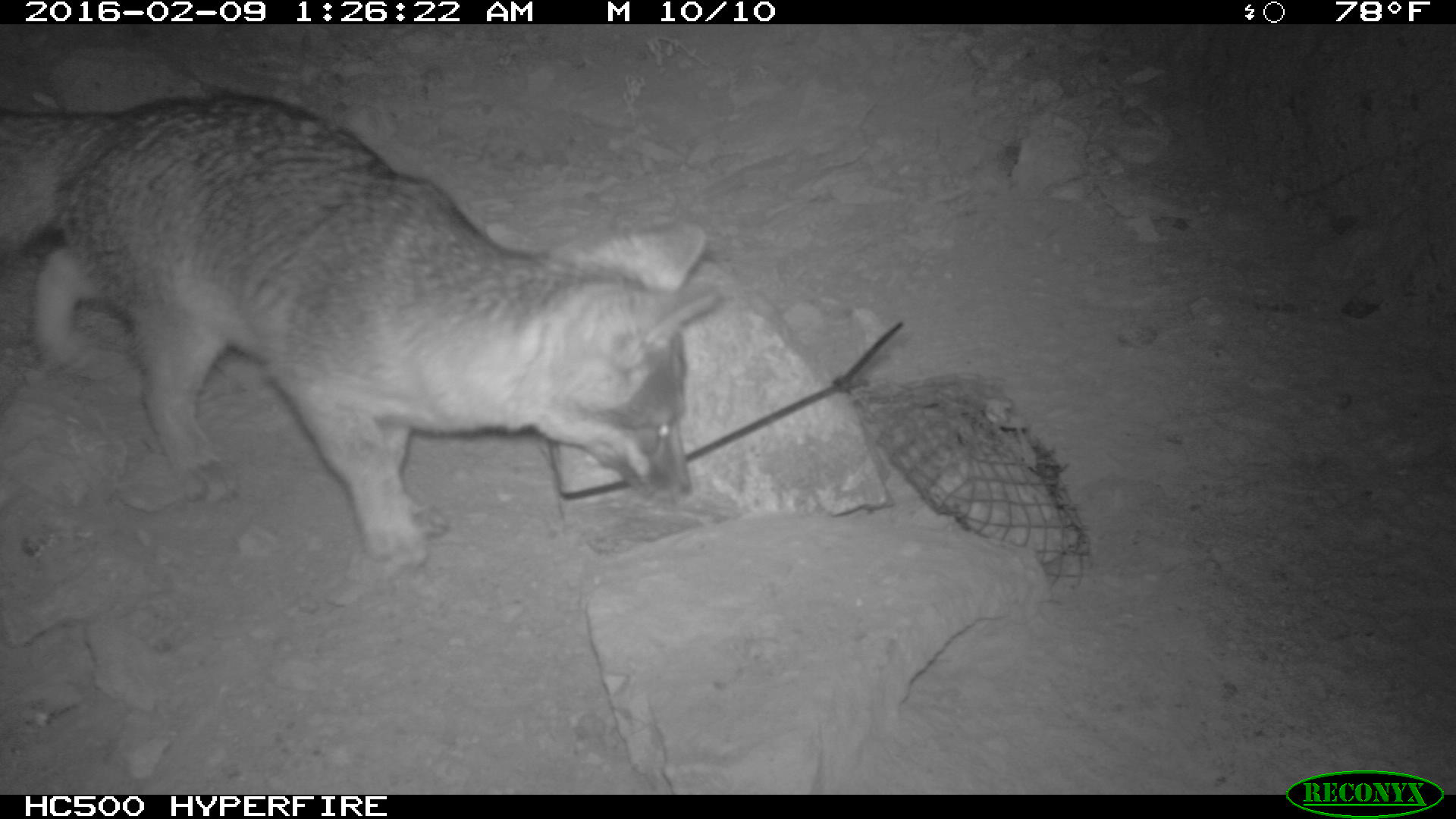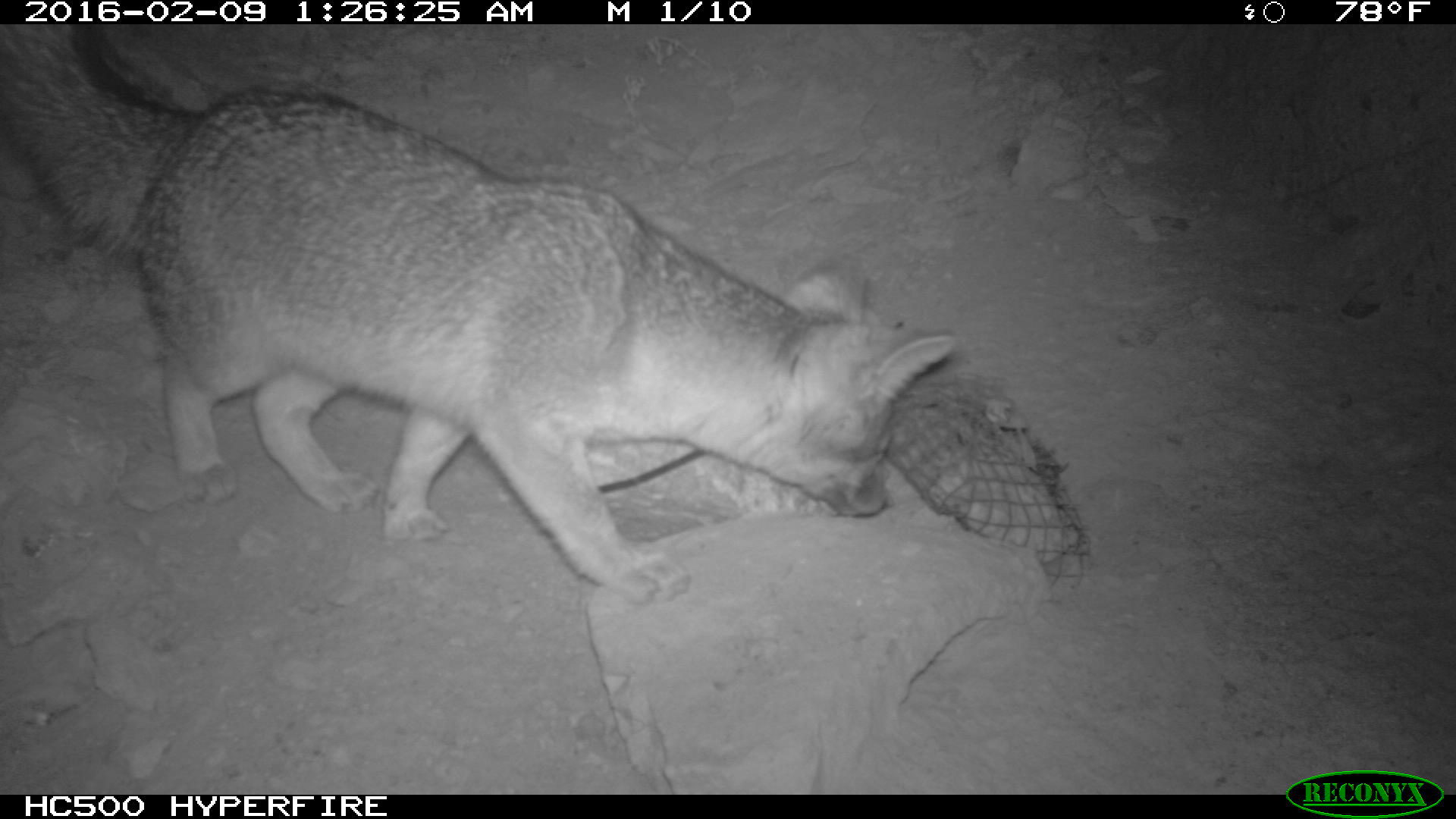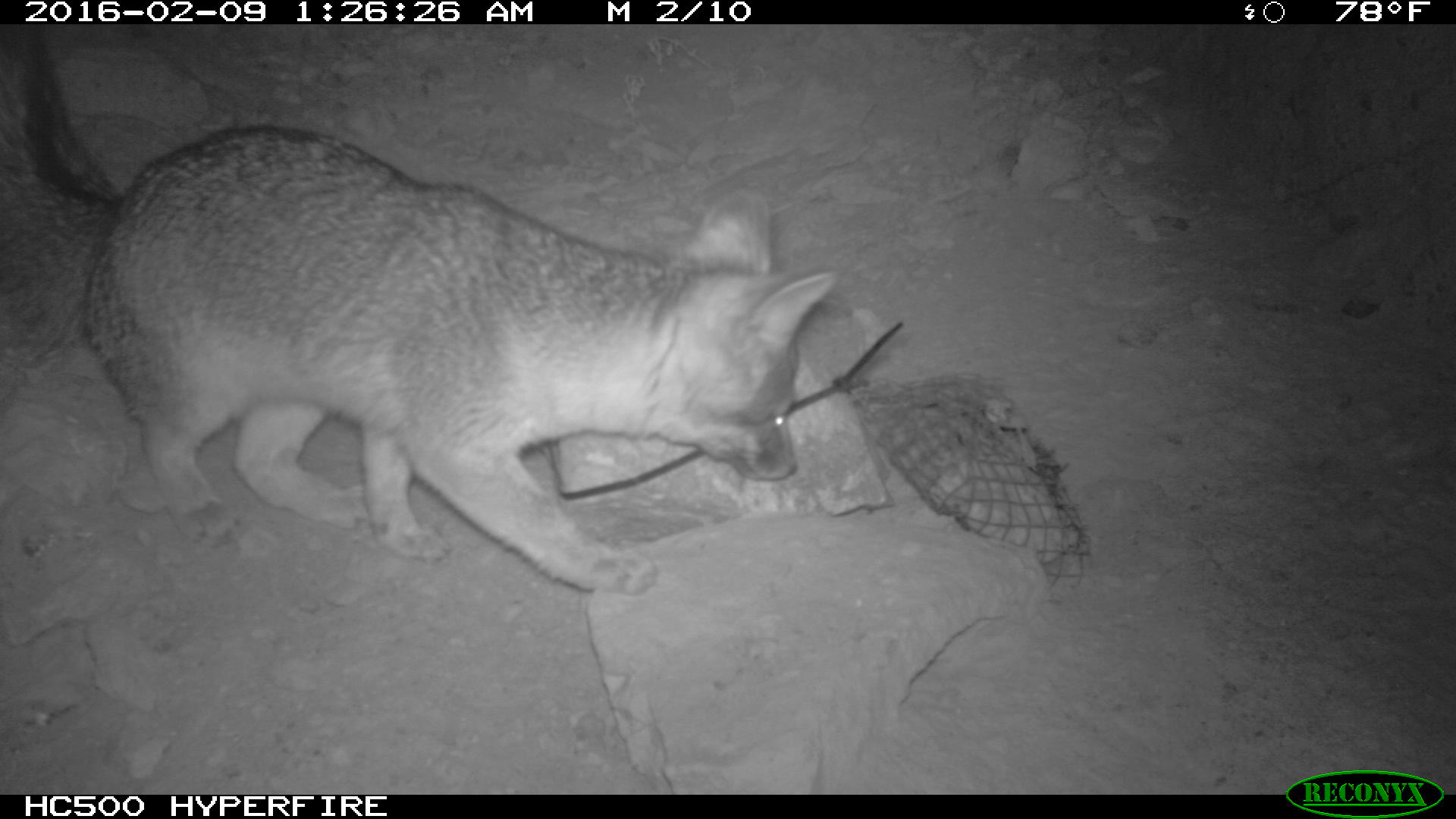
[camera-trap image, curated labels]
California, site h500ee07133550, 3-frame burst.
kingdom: Animalia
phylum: Chordata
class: Mammalia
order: Carnivora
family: Canidae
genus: Urocyon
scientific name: Urocyon littoralis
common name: island fox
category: fox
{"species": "fox (island fox) (Urocyon littoralis)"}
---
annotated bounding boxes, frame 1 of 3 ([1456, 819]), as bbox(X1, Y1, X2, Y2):
fox: bbox(0, 94, 719, 573)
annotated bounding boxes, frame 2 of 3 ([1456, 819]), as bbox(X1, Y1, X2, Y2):
fox: bbox(1, 22, 958, 604)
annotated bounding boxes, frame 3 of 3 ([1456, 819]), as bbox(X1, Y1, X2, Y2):
fox: bbox(0, 24, 836, 599)